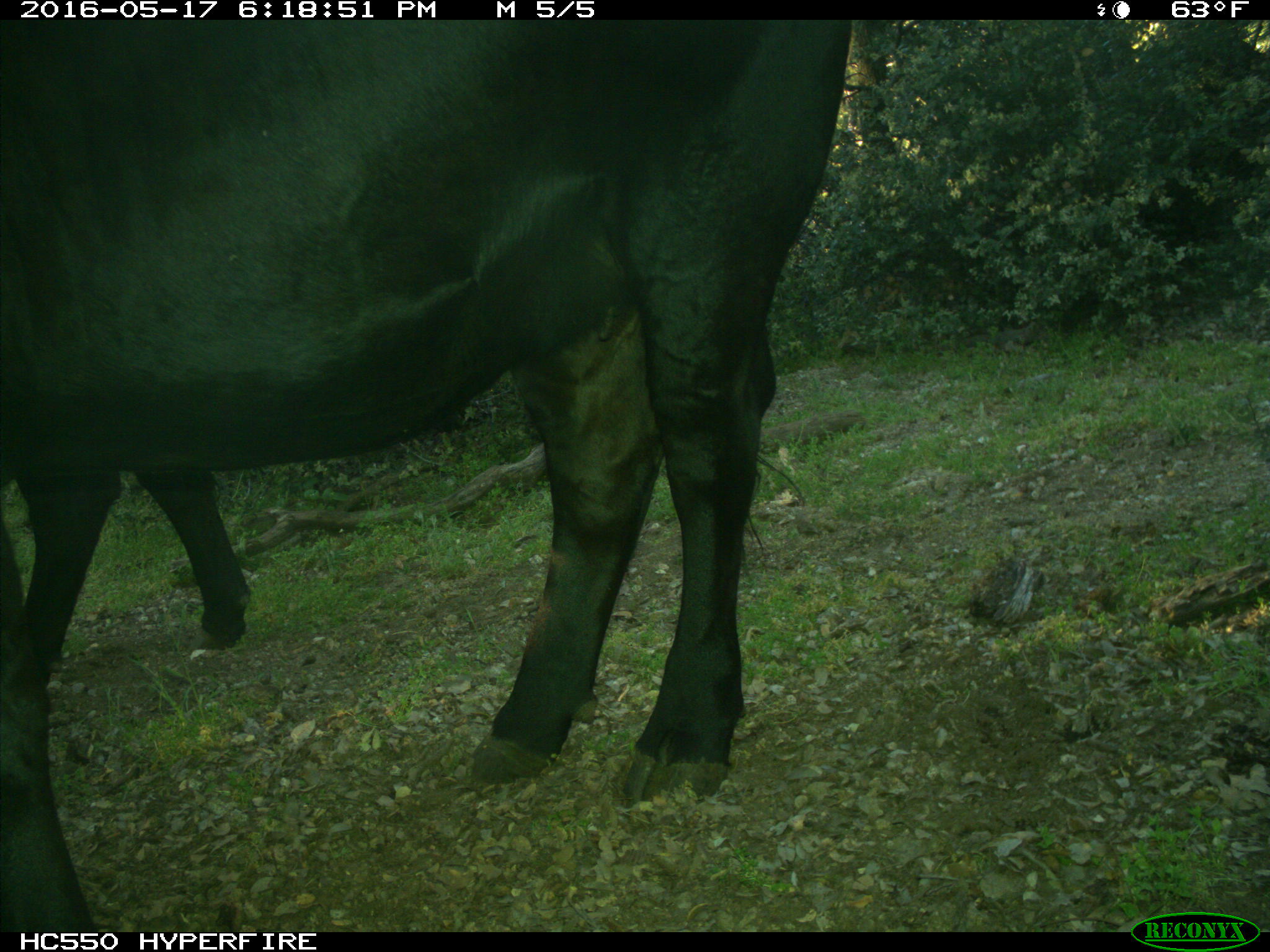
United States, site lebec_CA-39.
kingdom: Animalia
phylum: Chordata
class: Mammalia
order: Artiodactyla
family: Bovidae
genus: Bos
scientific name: Bos taurus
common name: domestic cow